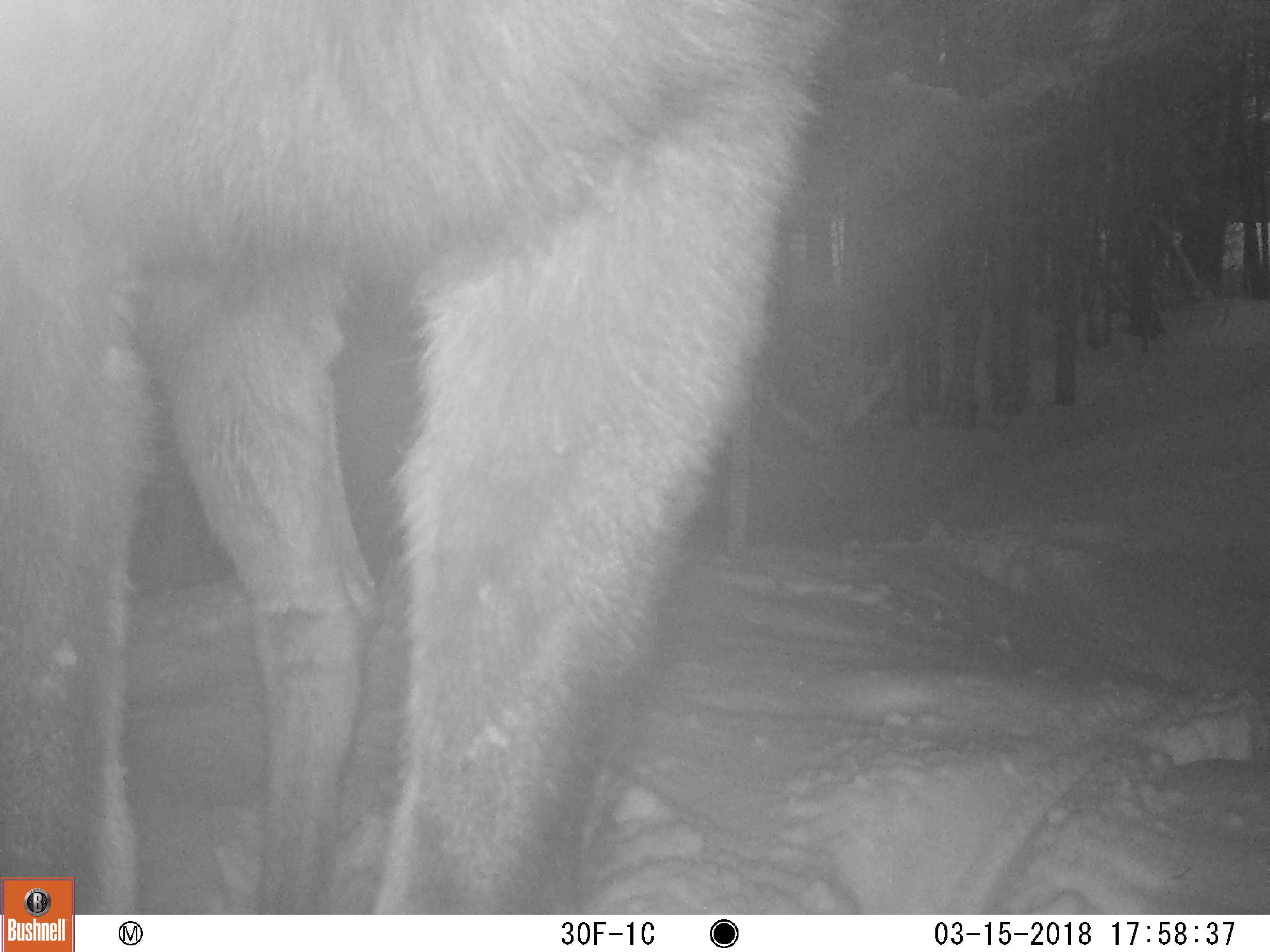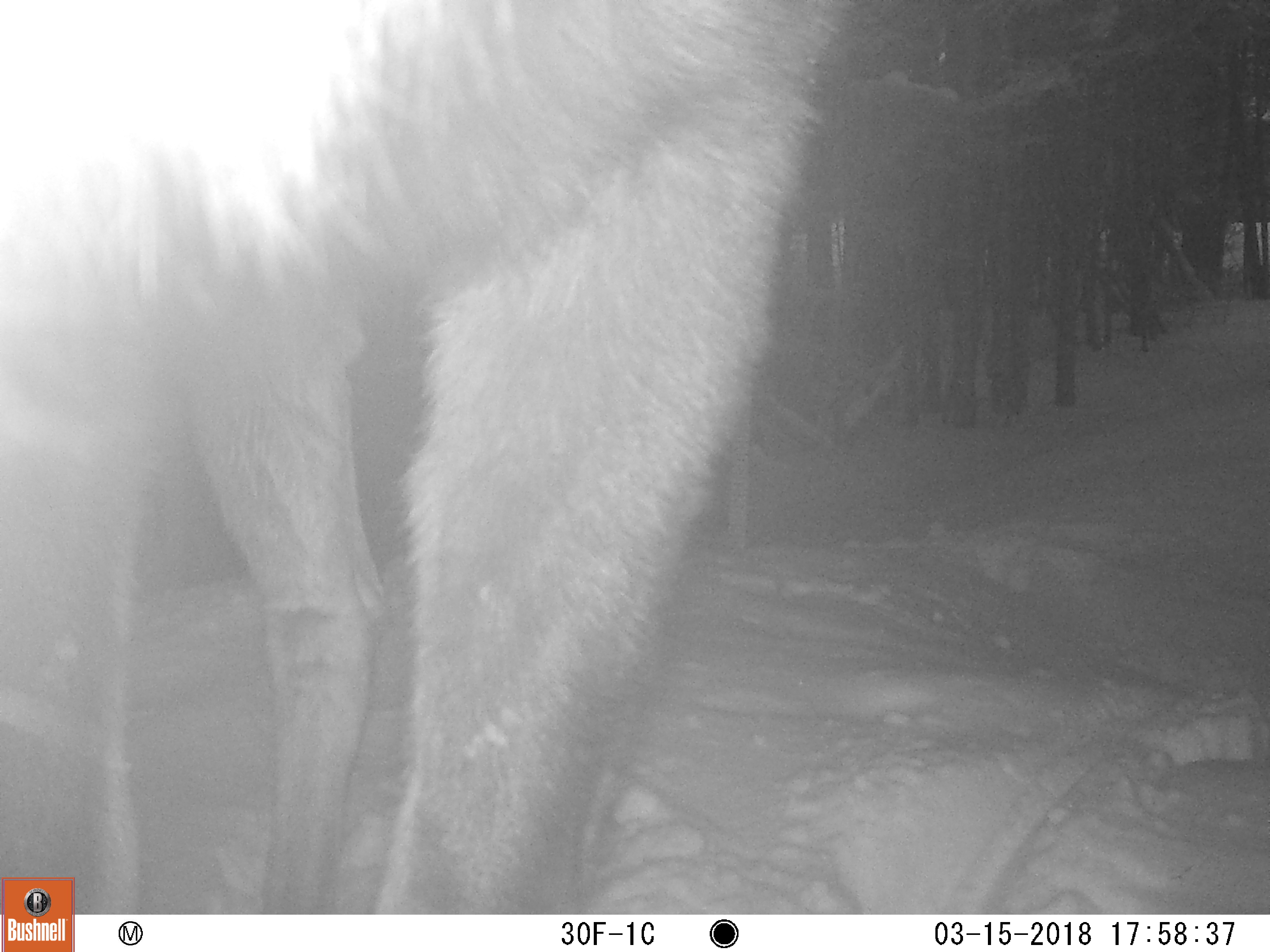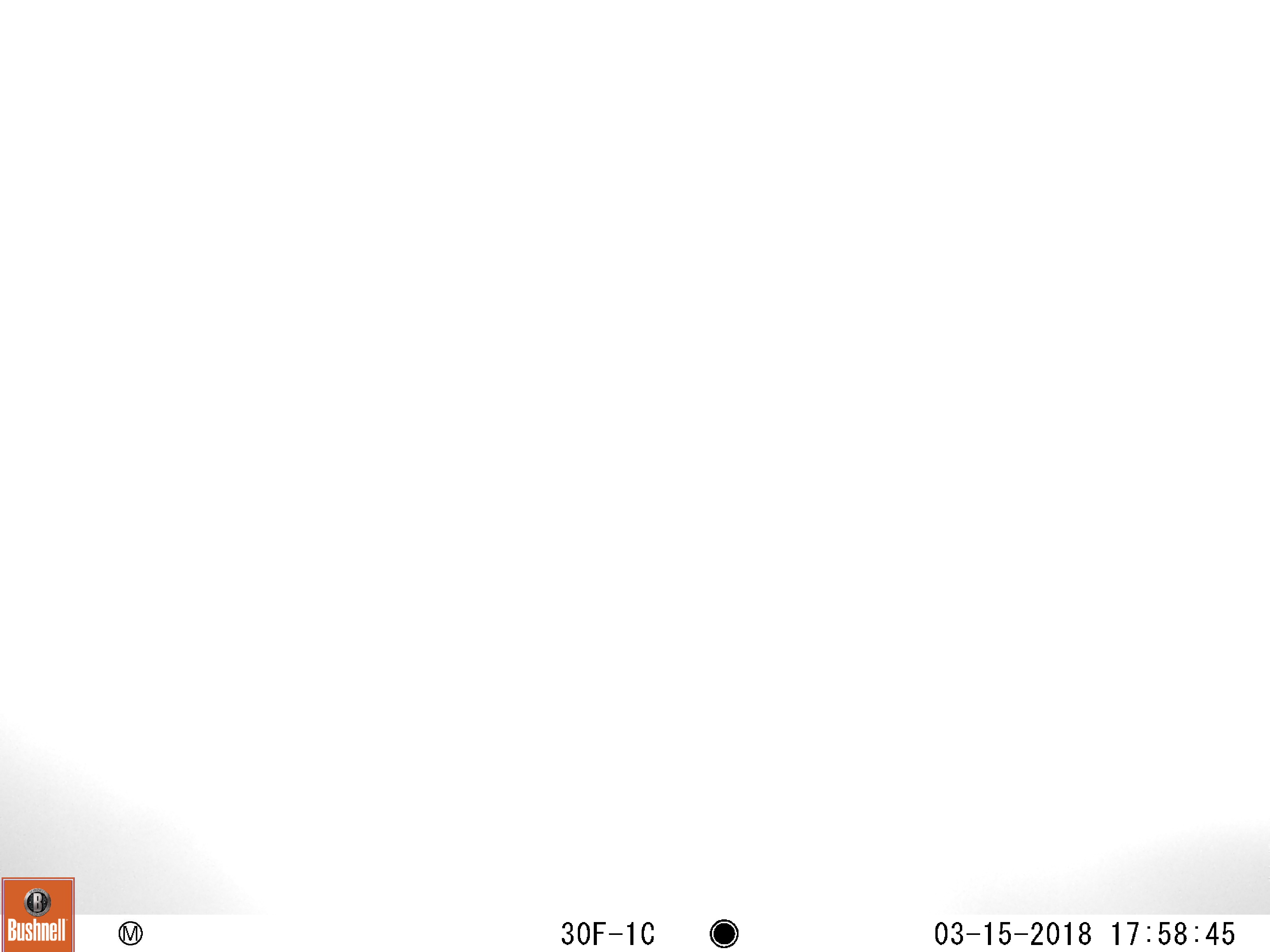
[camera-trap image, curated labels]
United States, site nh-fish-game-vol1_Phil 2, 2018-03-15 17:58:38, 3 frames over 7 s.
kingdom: Animalia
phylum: Chordata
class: Mammalia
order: Artiodactyla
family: Cervidae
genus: Alces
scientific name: Alces alces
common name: moose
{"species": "moose (Alces alces)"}